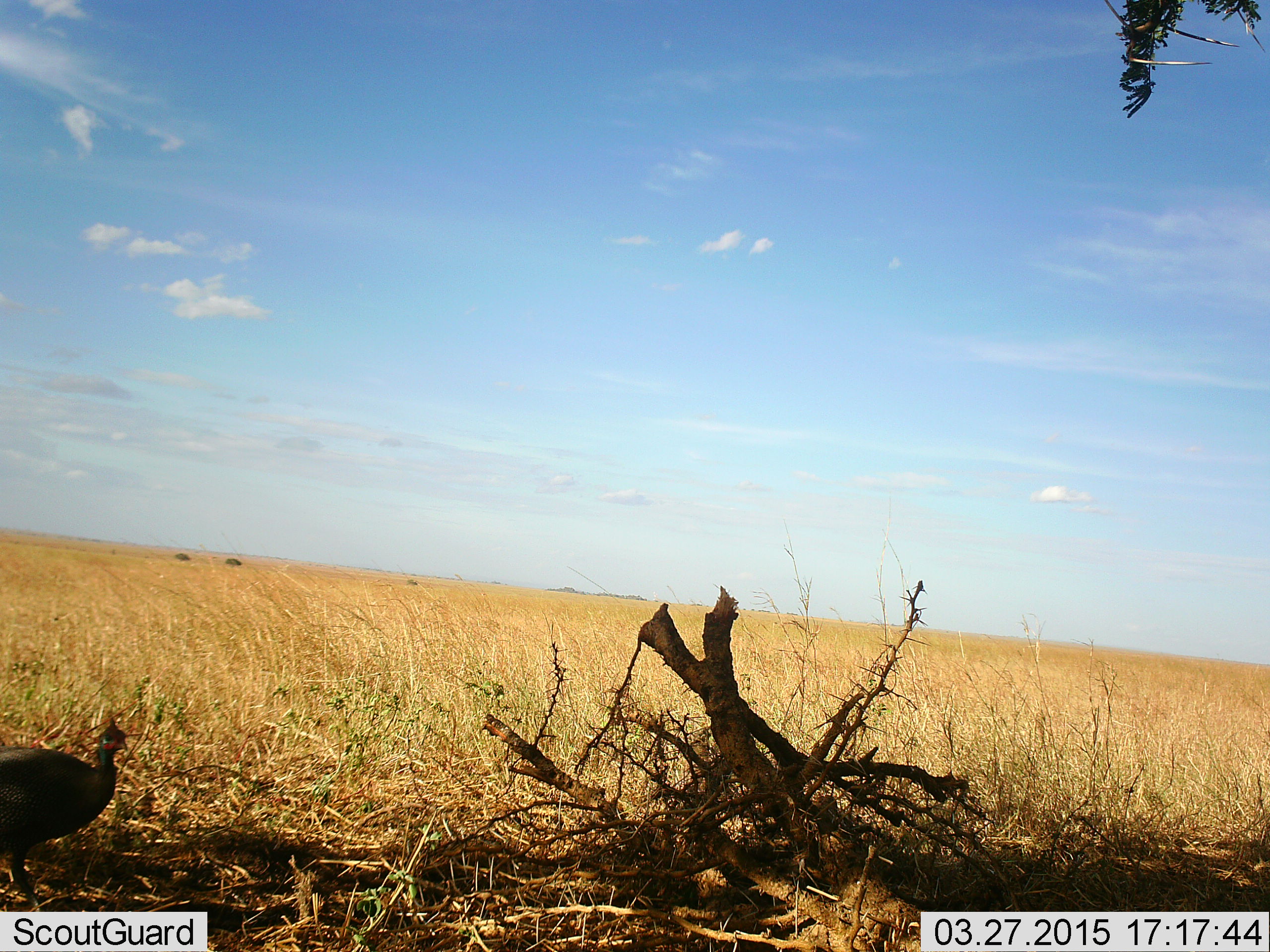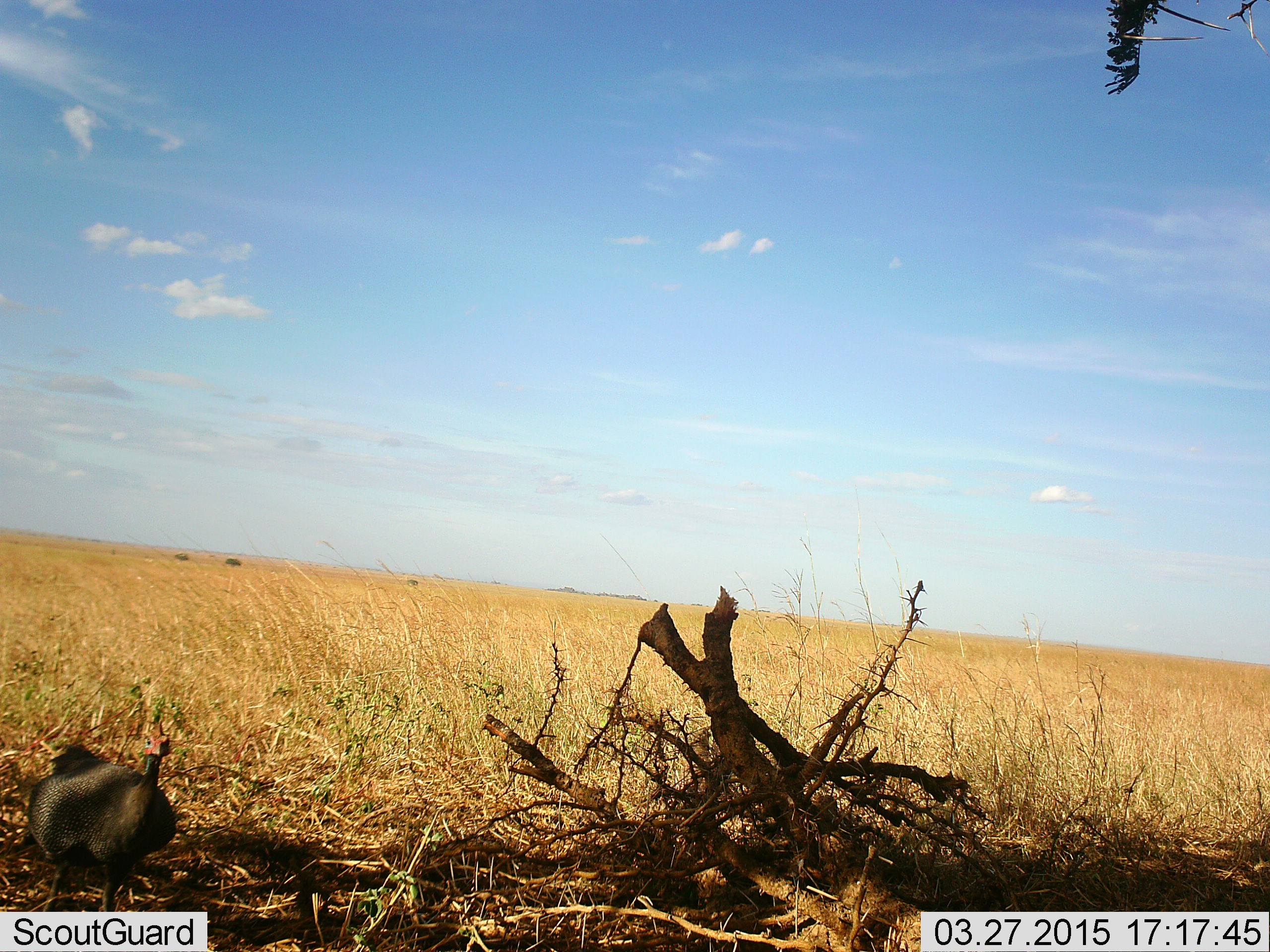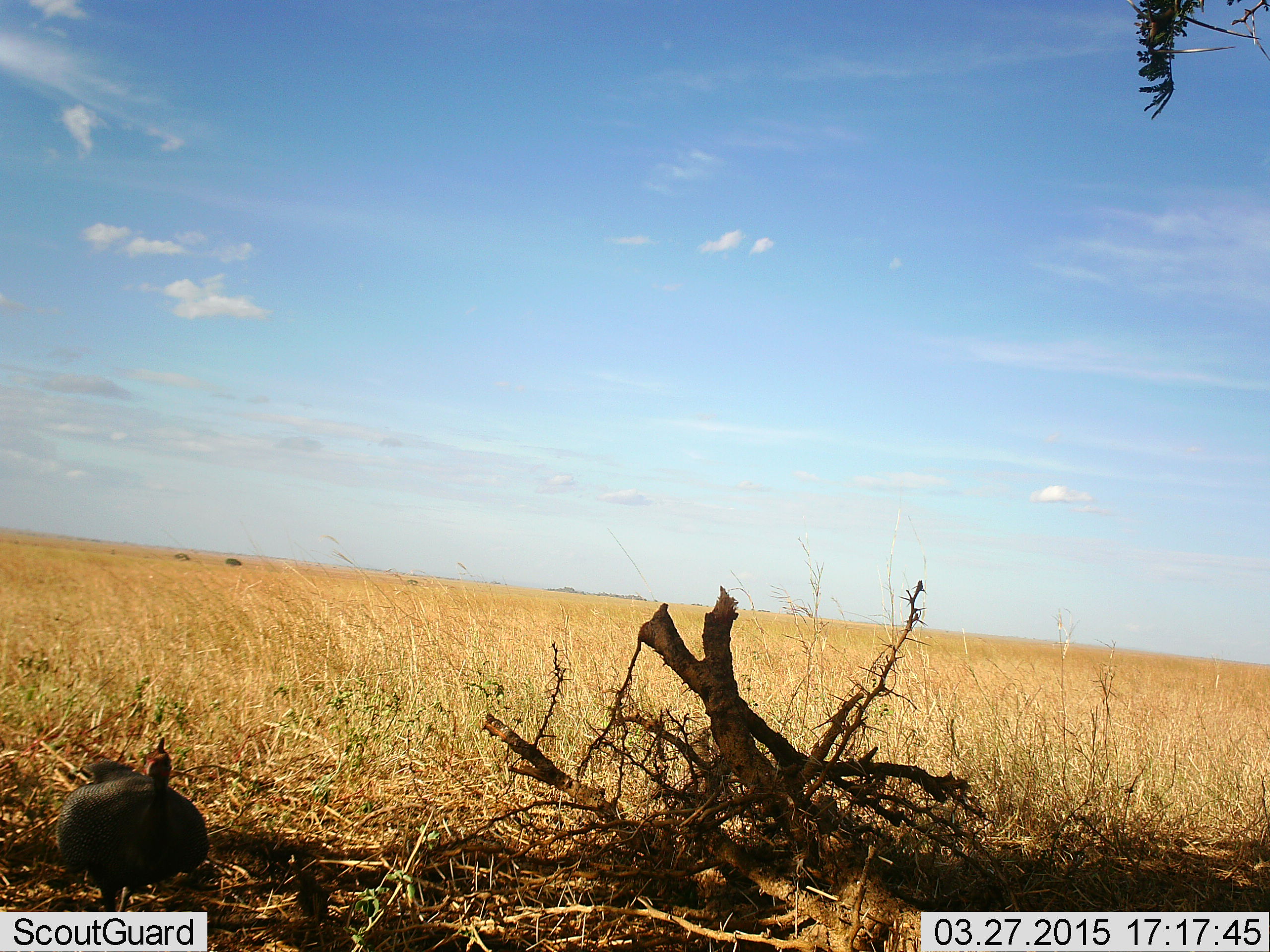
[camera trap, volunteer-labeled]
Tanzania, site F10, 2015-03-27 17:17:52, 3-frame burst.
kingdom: Animalia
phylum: Chordata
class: Aves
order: Galliformes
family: Numididae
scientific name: Numididae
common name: guinea fowl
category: guineafowl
Guineafowl (guinea fowl) (Numididae), count 1. Behavior (volunteer vote fractions): standing 30%, resting 0%, moving 80%, interacting 0%. Young present (vote fraction): 0%. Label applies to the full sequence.